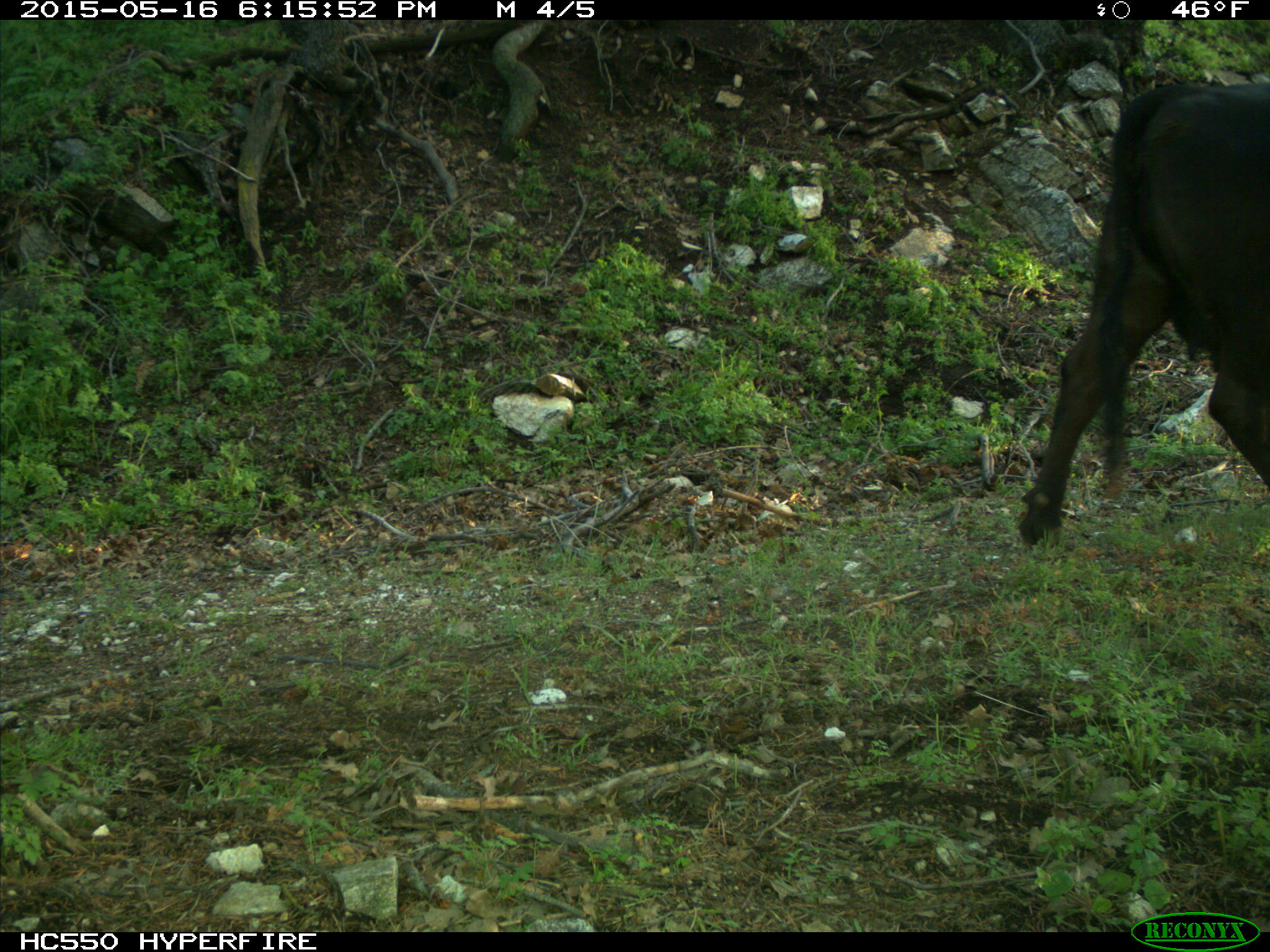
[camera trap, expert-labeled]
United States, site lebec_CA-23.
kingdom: Animalia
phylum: Chordata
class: Mammalia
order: Artiodactyla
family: Bovidae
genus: Bos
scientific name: Bos taurus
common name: domestic cow